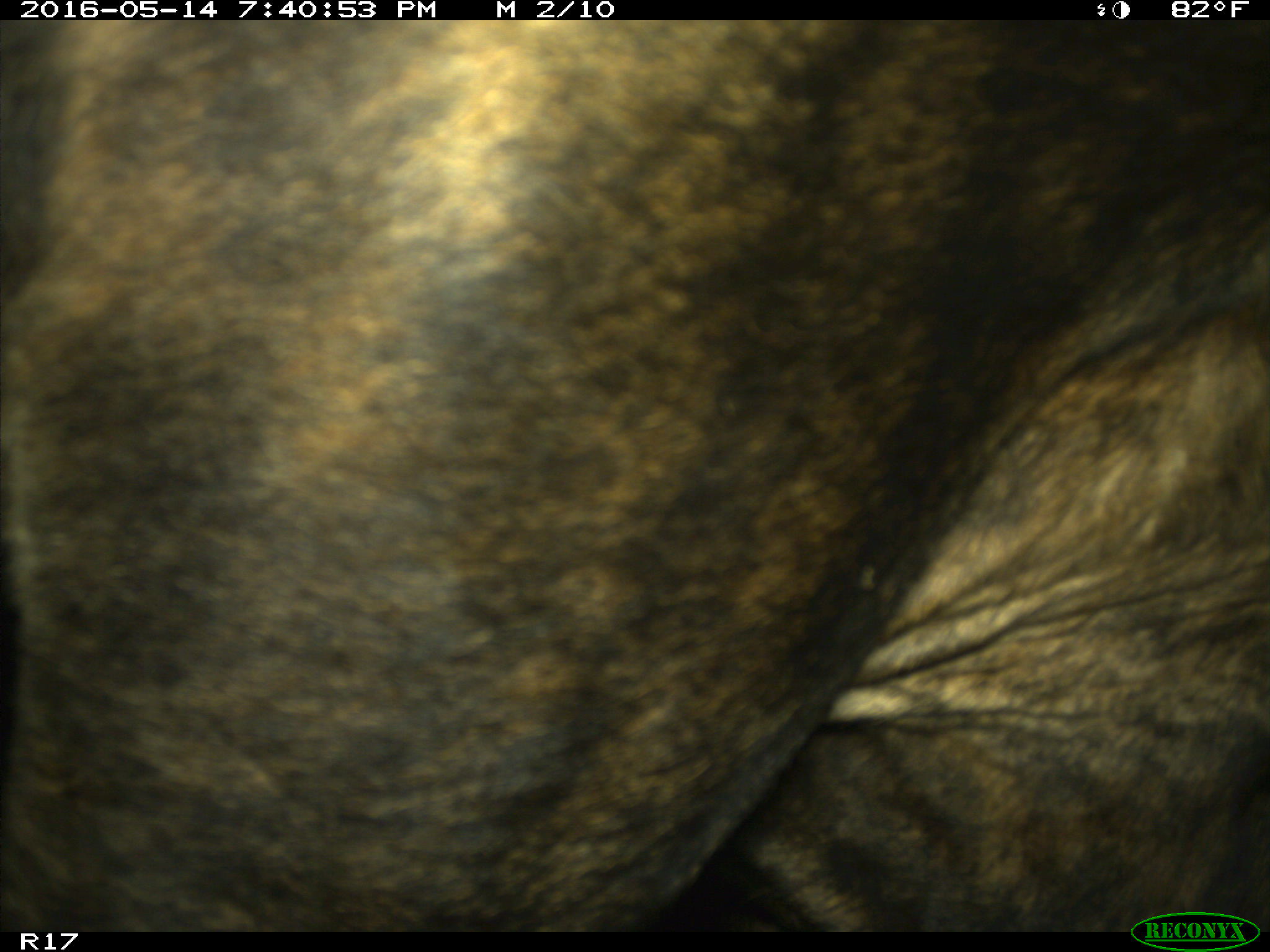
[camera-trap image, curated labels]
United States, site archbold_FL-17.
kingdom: Animalia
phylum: Chordata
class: Mammalia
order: Artiodactyla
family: Bovidae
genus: Bos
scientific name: Bos taurus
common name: domestic cow